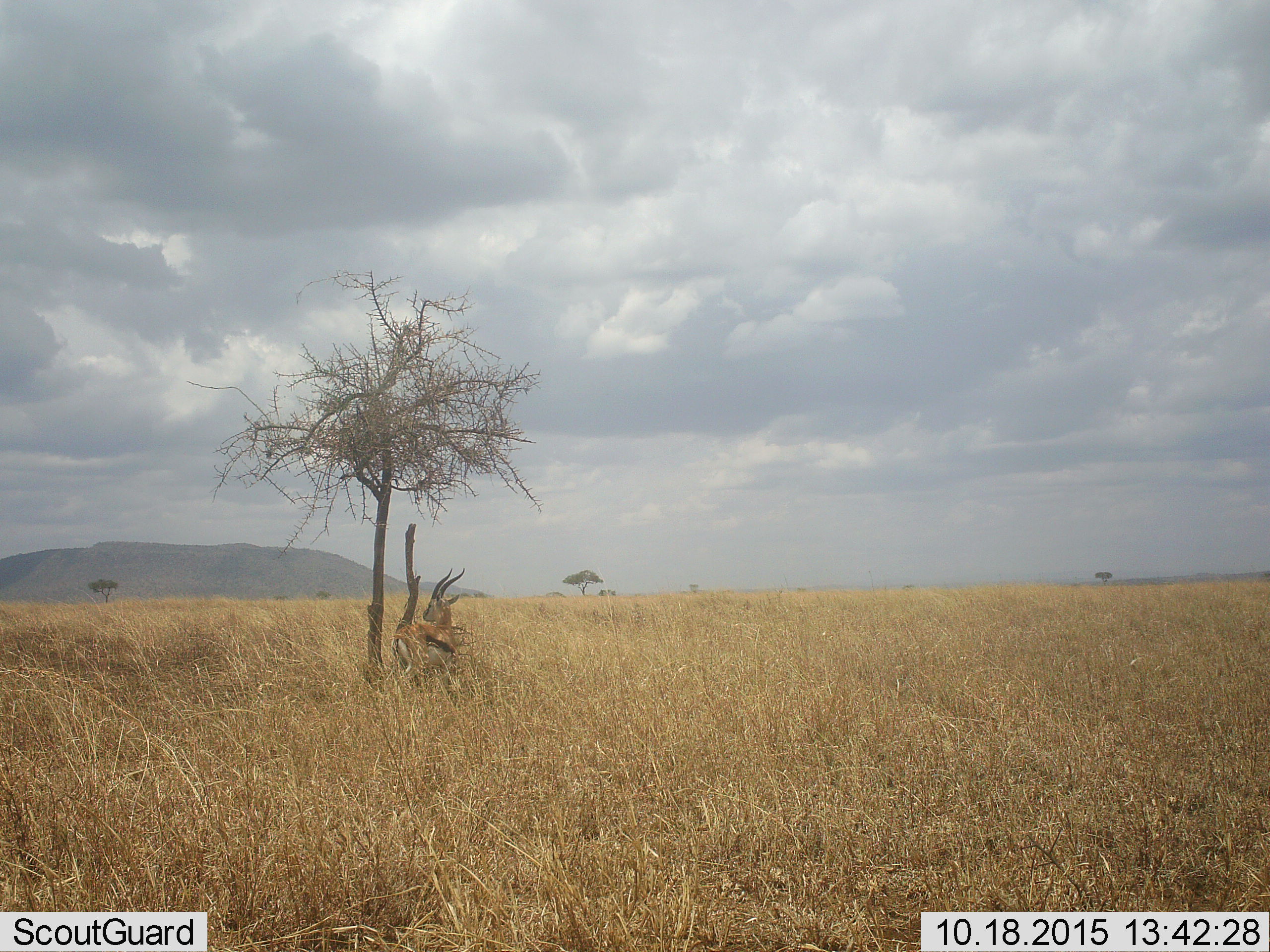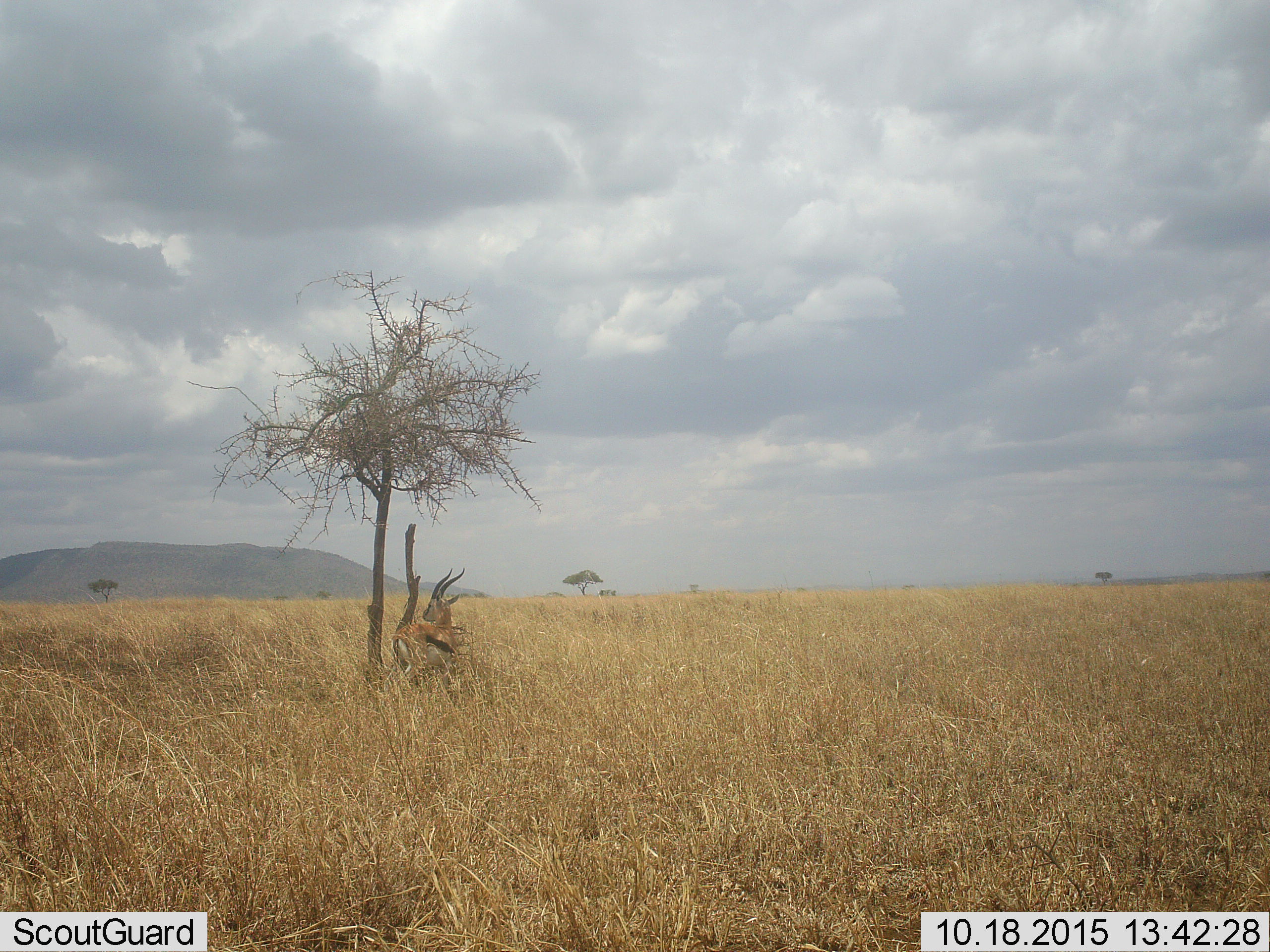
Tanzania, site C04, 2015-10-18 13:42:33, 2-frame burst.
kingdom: Animalia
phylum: Chordata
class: Mammalia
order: Artiodactyla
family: Bovidae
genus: Eudorcas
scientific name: Eudorcas thomsonii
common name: thomson's gazelle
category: gazellethomsons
Gazellethomsons (thomson's gazelle) (Eudorcas thomsonii), count 1. Behavior (volunteer vote fractions): standing 93%, resting 0%, moving 7%, interacting 0%. Young present (vote fraction): 0%. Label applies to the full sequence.